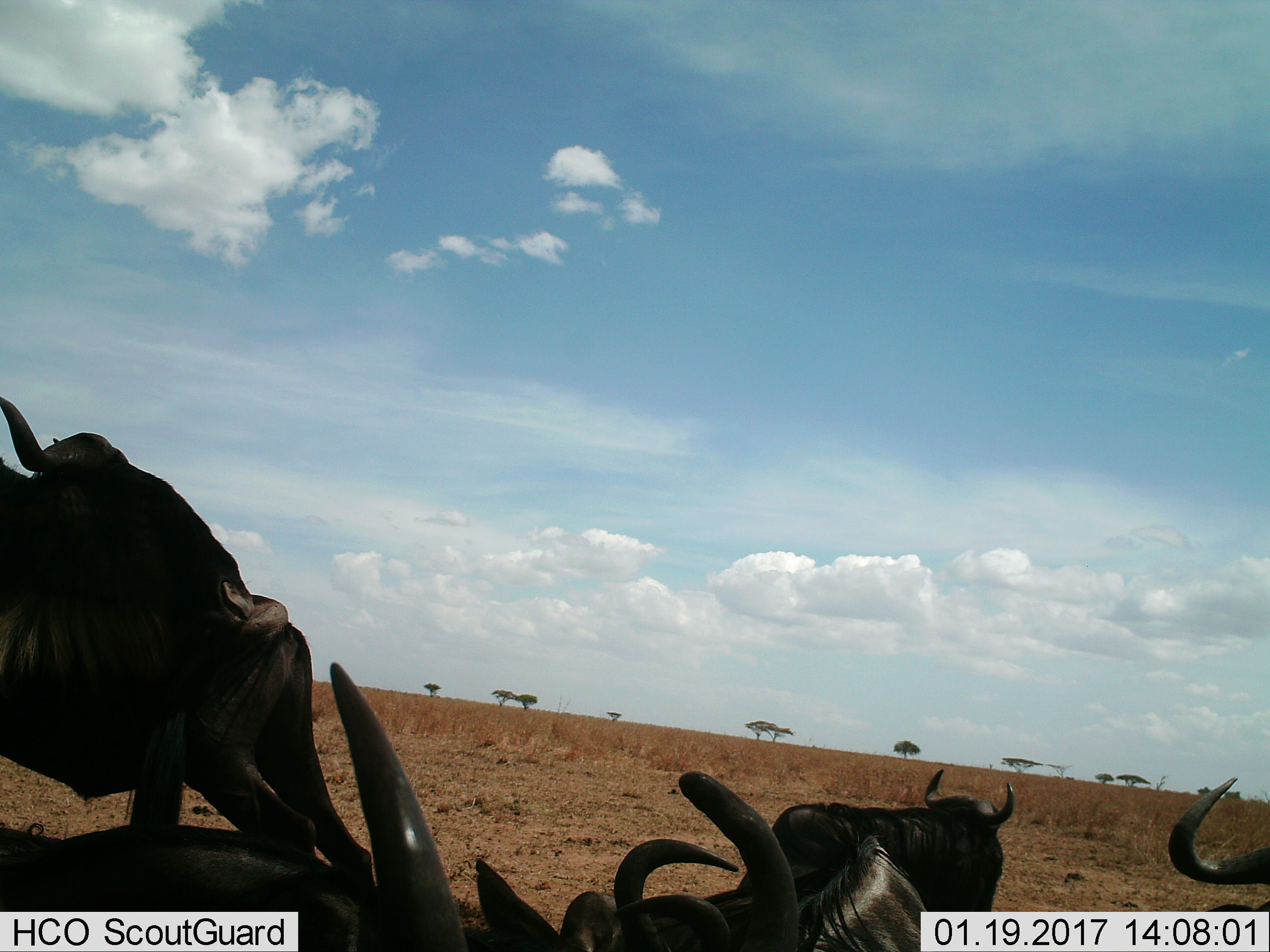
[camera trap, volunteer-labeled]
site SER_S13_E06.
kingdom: Animalia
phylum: Chordata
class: Mammalia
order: Artiodactyla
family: Bovidae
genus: Connochaetes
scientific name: Connochaetes taurinus taurinus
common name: blue wildebeest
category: wildebeestblue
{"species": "wildebeestblue (blue wildebeest) (Connochaetes taurinus taurinus)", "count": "6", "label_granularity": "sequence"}